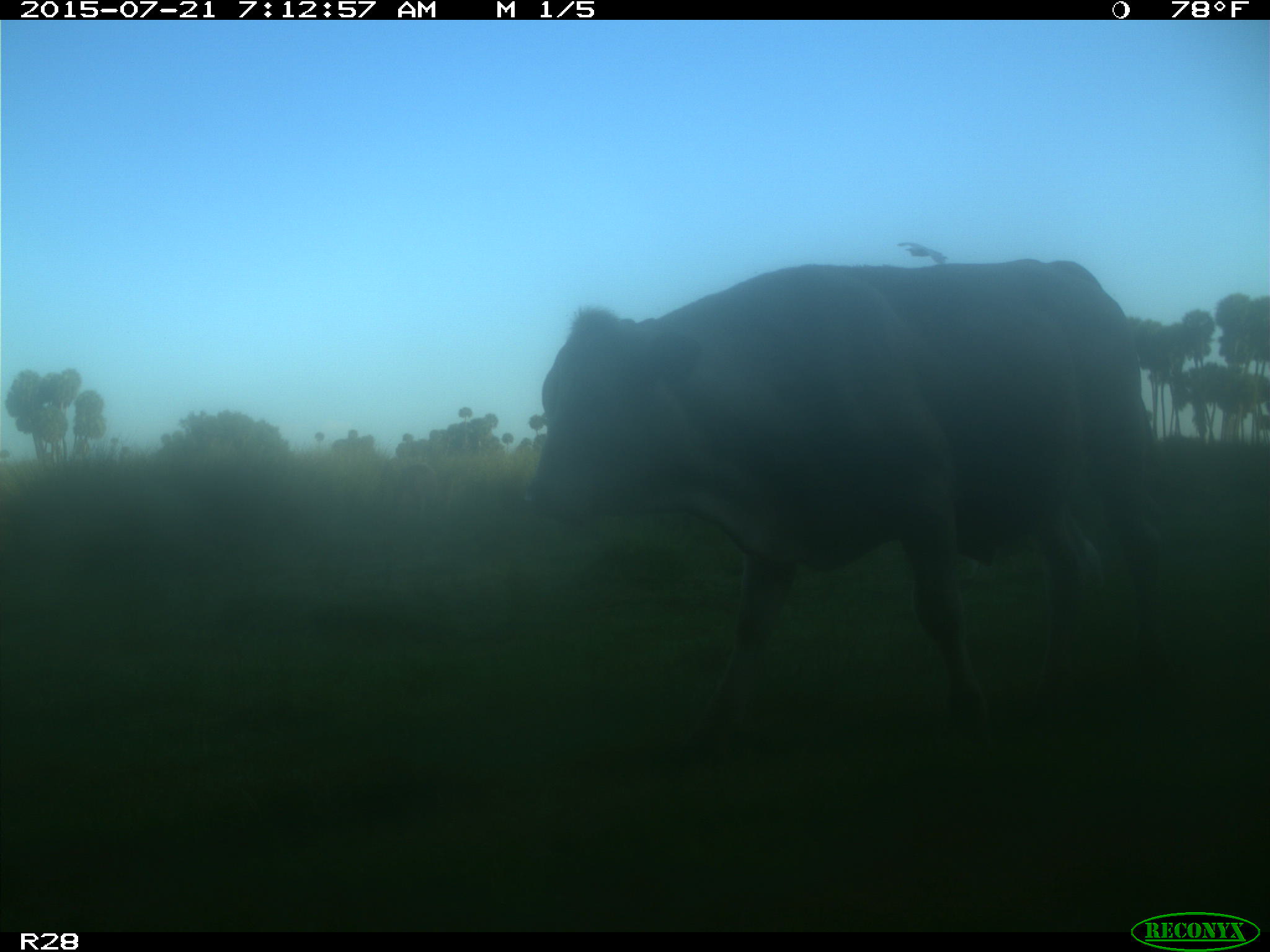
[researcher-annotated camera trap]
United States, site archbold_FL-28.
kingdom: Animalia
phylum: Chordata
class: Mammalia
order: Artiodactyla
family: Bovidae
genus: Bos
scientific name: Bos taurus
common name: domestic cow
Bos taurus (domestic cow).